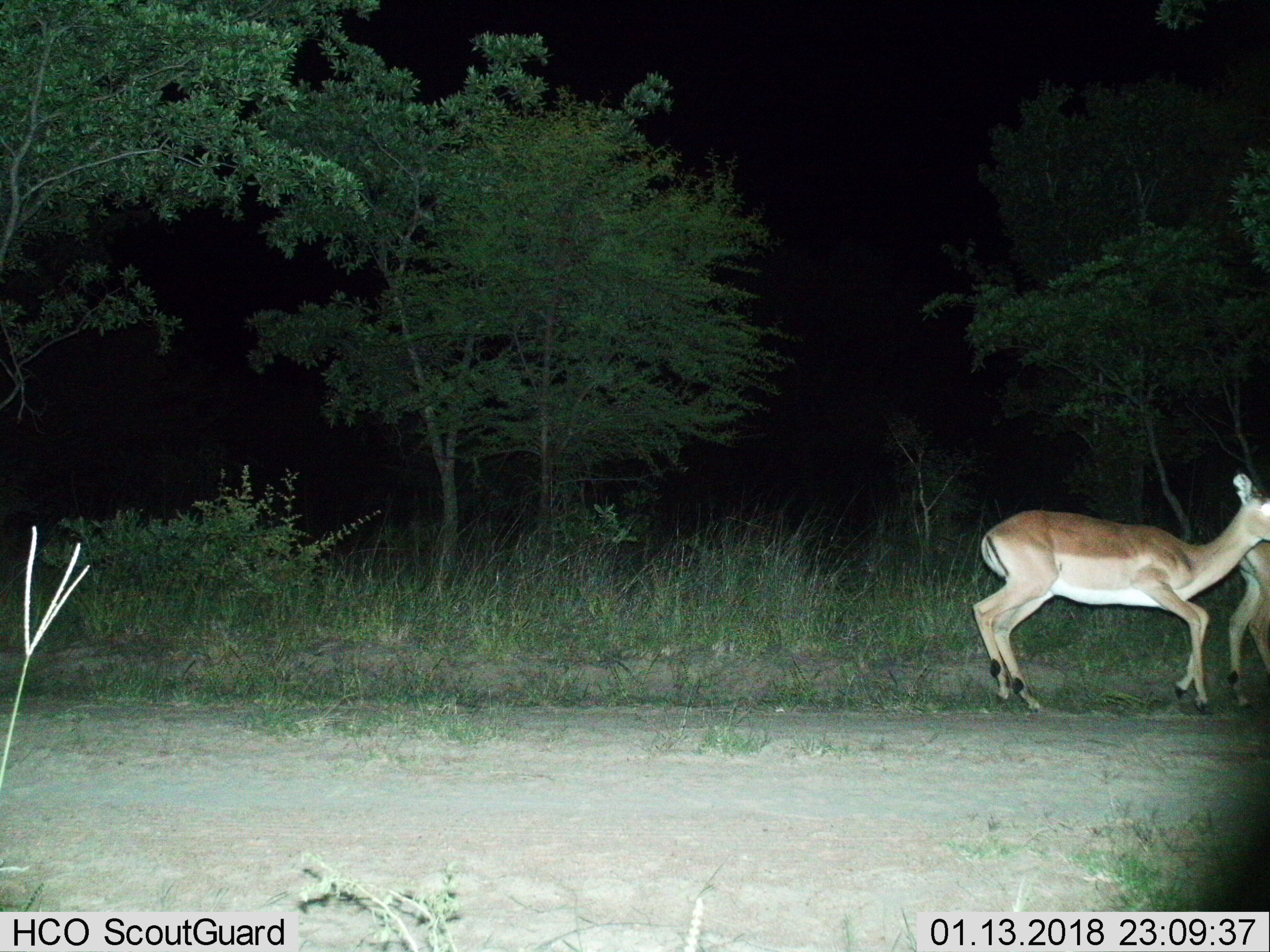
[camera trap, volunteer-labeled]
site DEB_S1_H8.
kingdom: Animalia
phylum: Chordata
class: Mammalia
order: Artiodactyla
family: Bovidae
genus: Aepyceros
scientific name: Aepyceros melampus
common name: impala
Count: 2.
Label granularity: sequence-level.